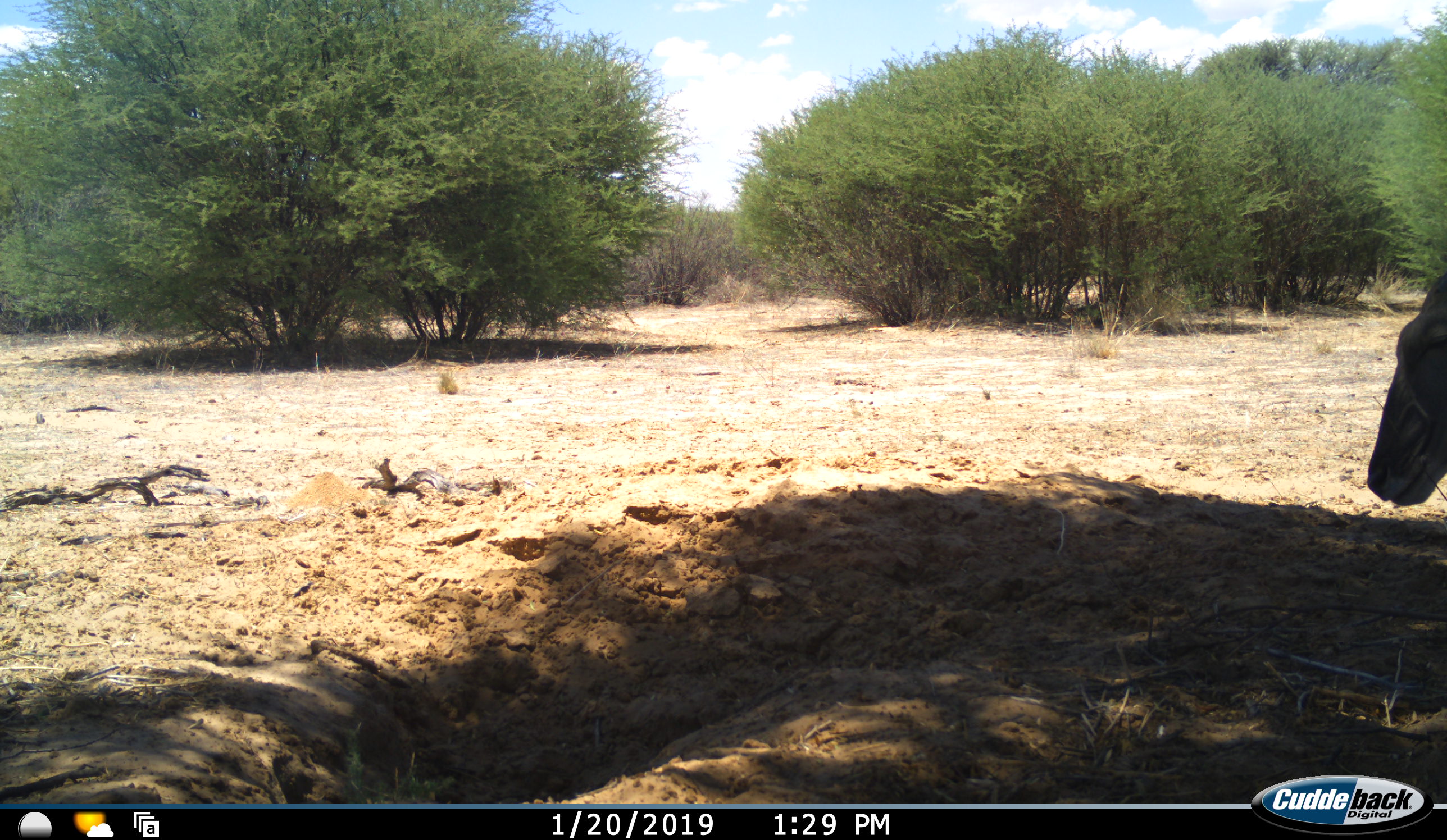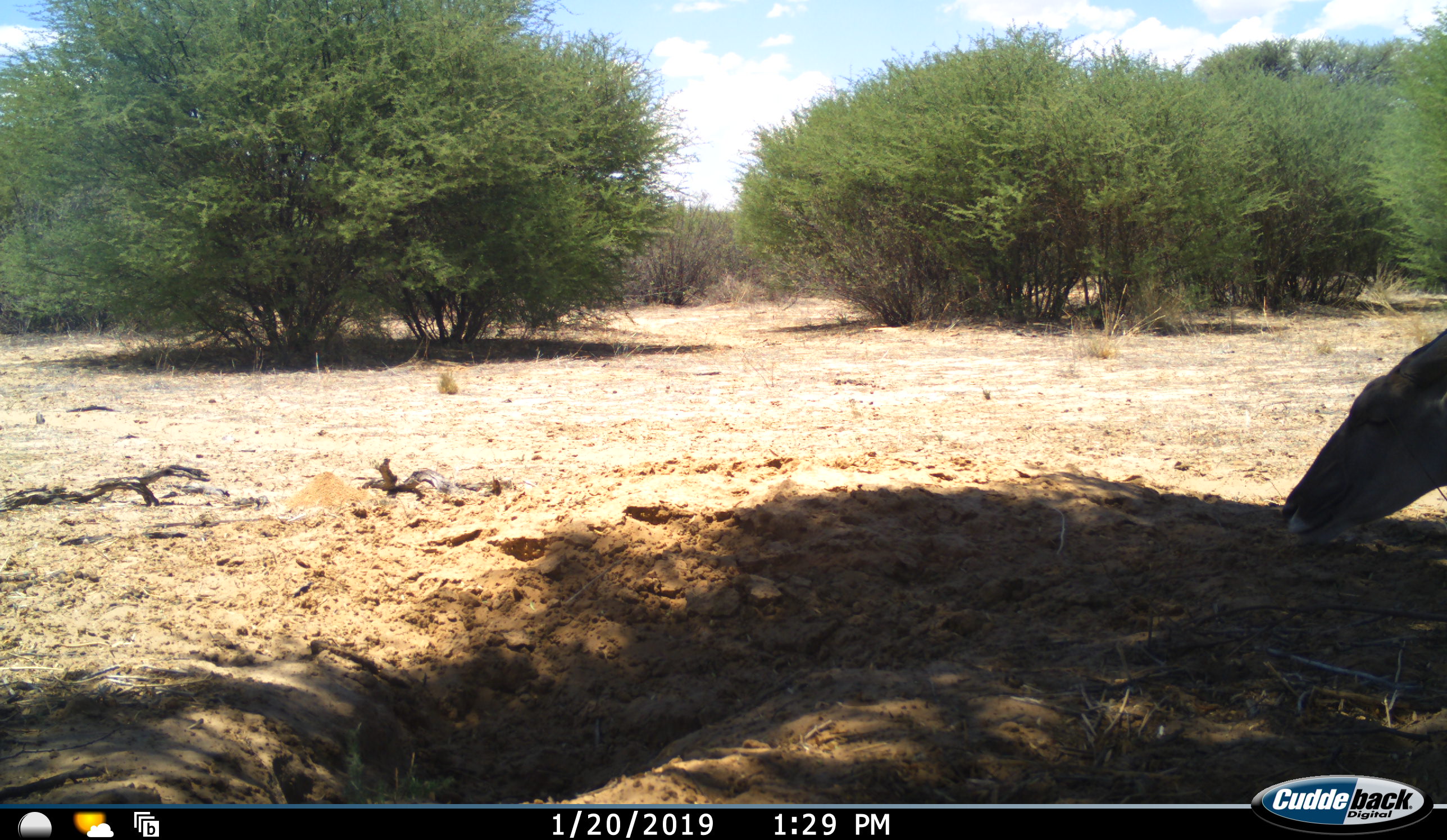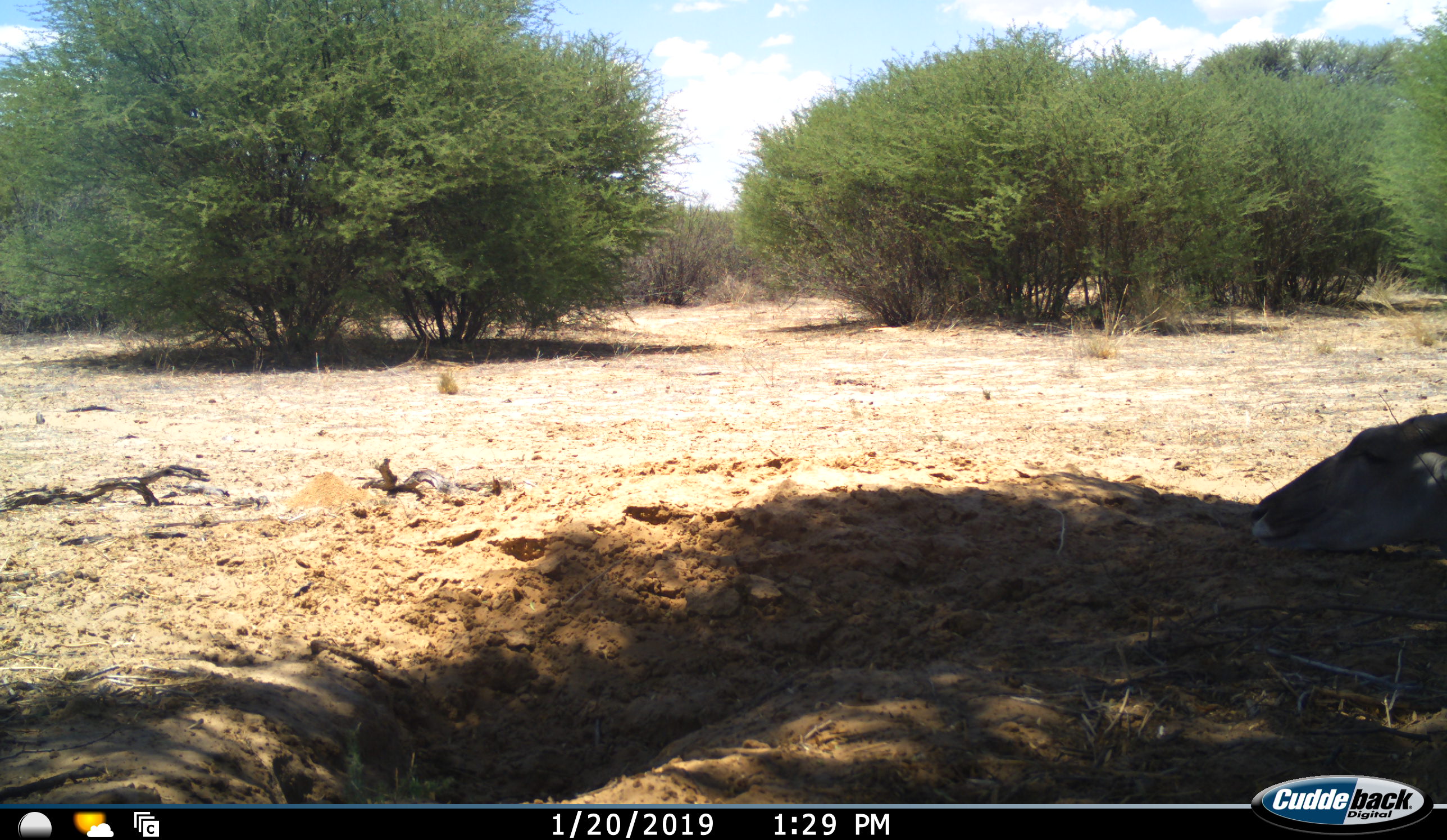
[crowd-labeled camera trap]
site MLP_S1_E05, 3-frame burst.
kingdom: Animalia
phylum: Chordata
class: Mammalia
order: Artiodactyla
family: Bovidae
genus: Tragelaphus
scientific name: Tragelaphus oryx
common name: eland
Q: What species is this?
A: Eland (Tragelaphus oryx).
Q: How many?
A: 1.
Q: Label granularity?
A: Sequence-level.